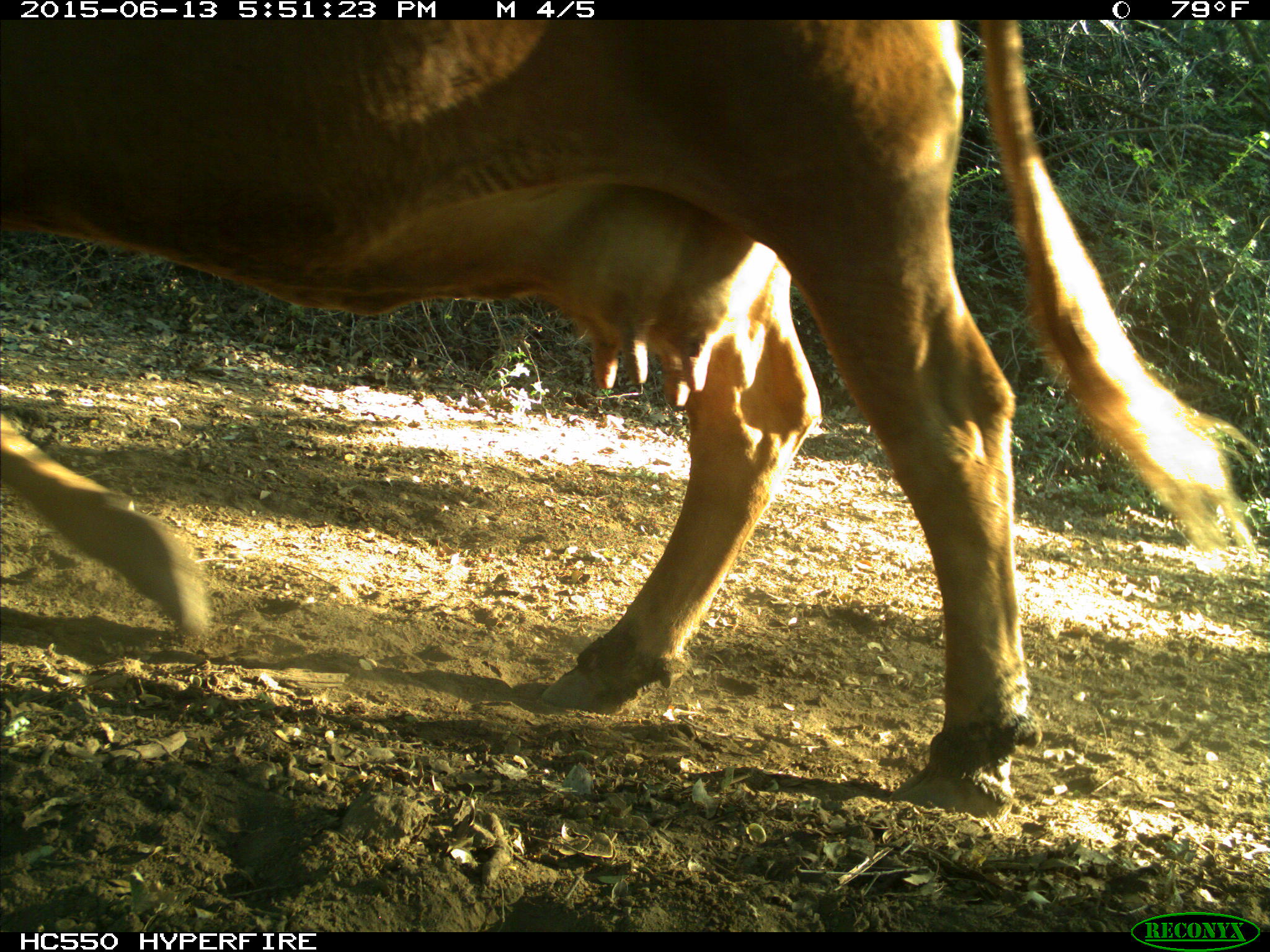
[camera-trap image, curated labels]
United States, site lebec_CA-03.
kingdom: Animalia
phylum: Chordata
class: Mammalia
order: Artiodactyla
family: Bovidae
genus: Bos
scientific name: Bos taurus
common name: domestic cow